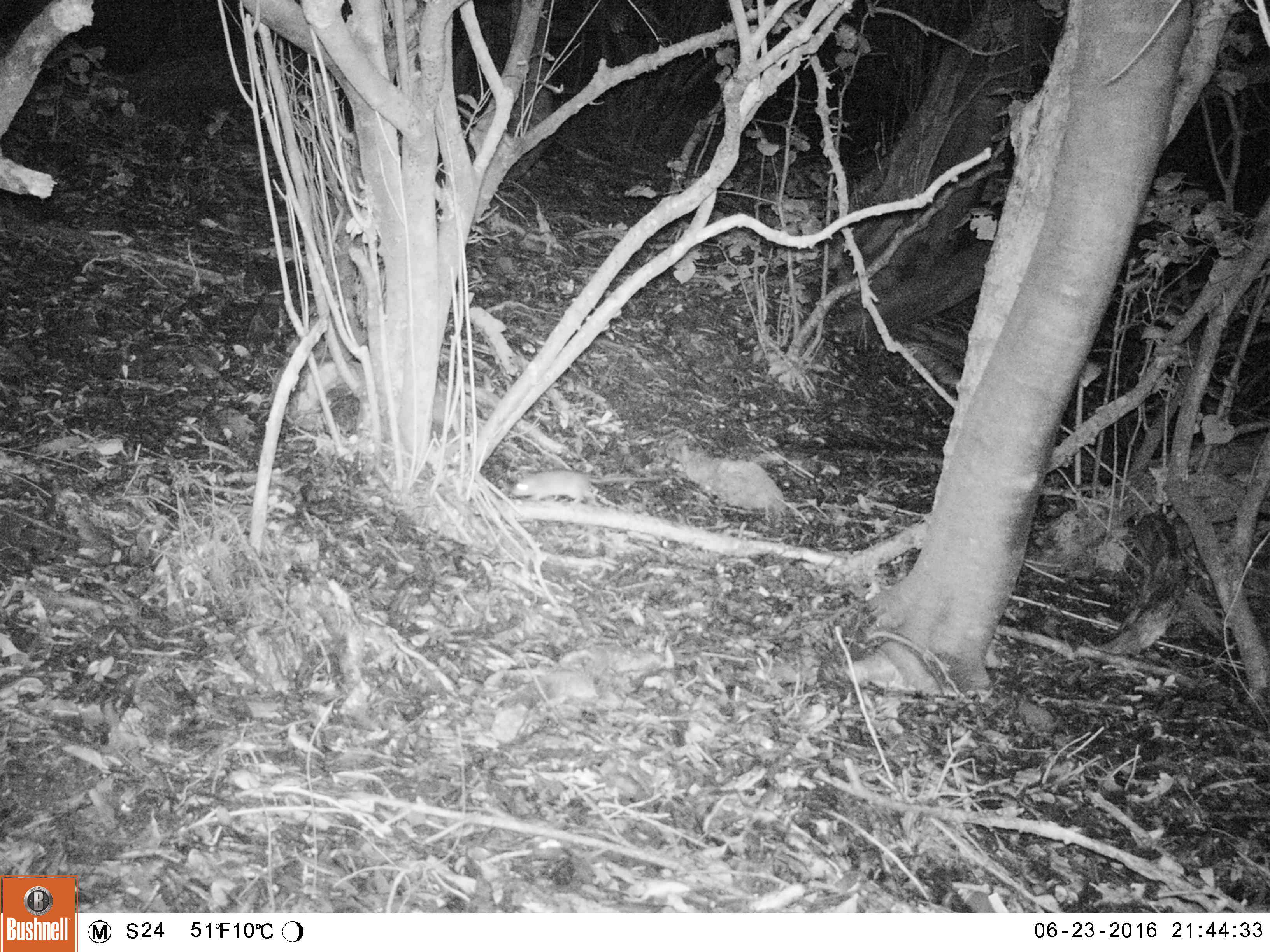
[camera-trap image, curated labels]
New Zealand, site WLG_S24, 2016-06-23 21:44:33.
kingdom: Animalia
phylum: Chordata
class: Mammalia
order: Rodentia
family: Muridae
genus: Rattus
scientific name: Rattus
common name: rat